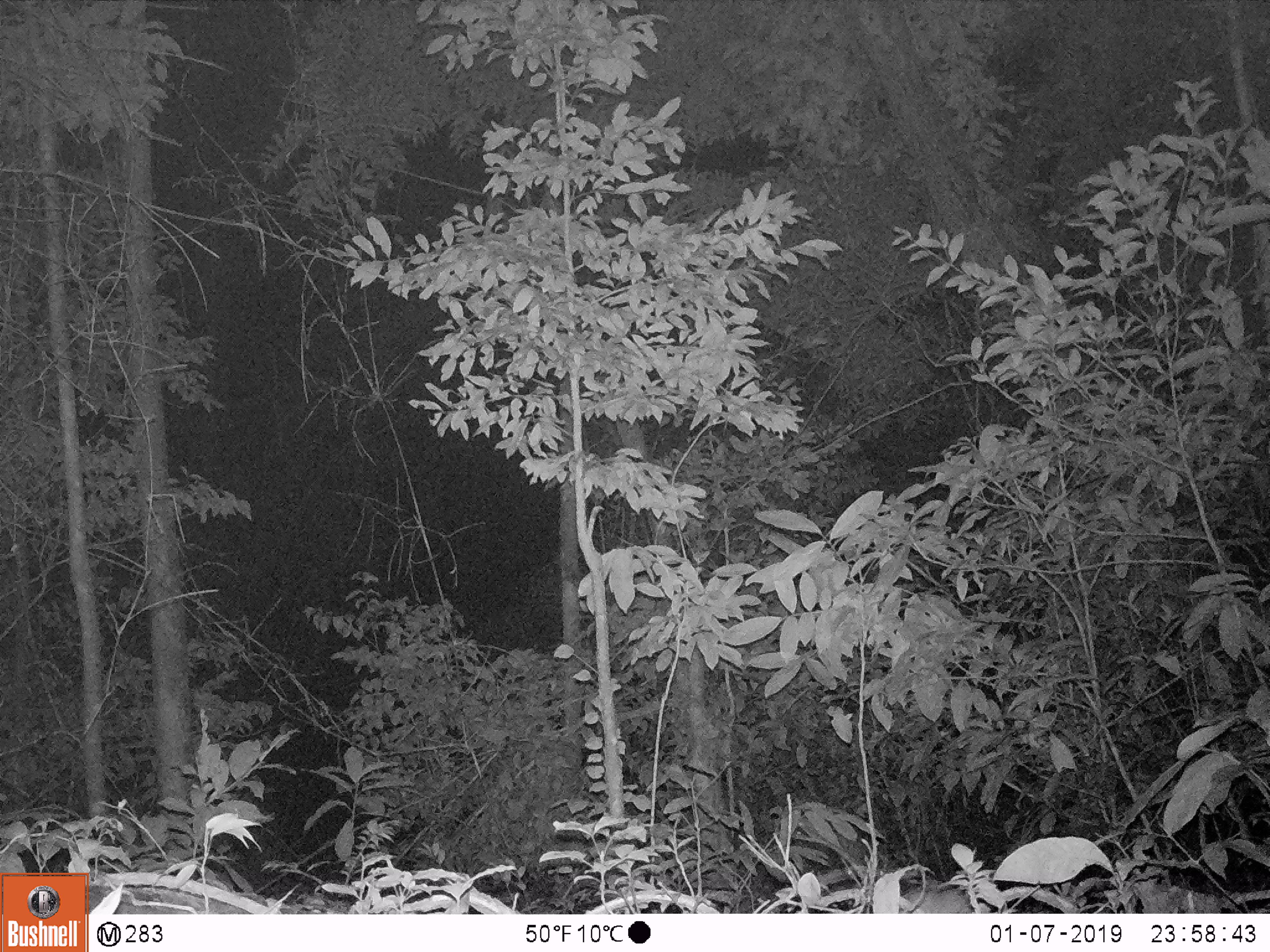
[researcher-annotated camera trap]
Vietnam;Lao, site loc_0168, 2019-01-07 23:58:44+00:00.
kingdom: Animalia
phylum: Chordata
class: Mammalia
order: Rodentia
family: Muridae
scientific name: Muridae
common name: old-world mice and rats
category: unidentified murid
Unidentified murid (old-world mice and rats) (Muridae). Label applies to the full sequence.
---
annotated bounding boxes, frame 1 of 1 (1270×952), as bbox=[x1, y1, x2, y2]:
unidentified murid: bbox=[901, 884, 992, 913]